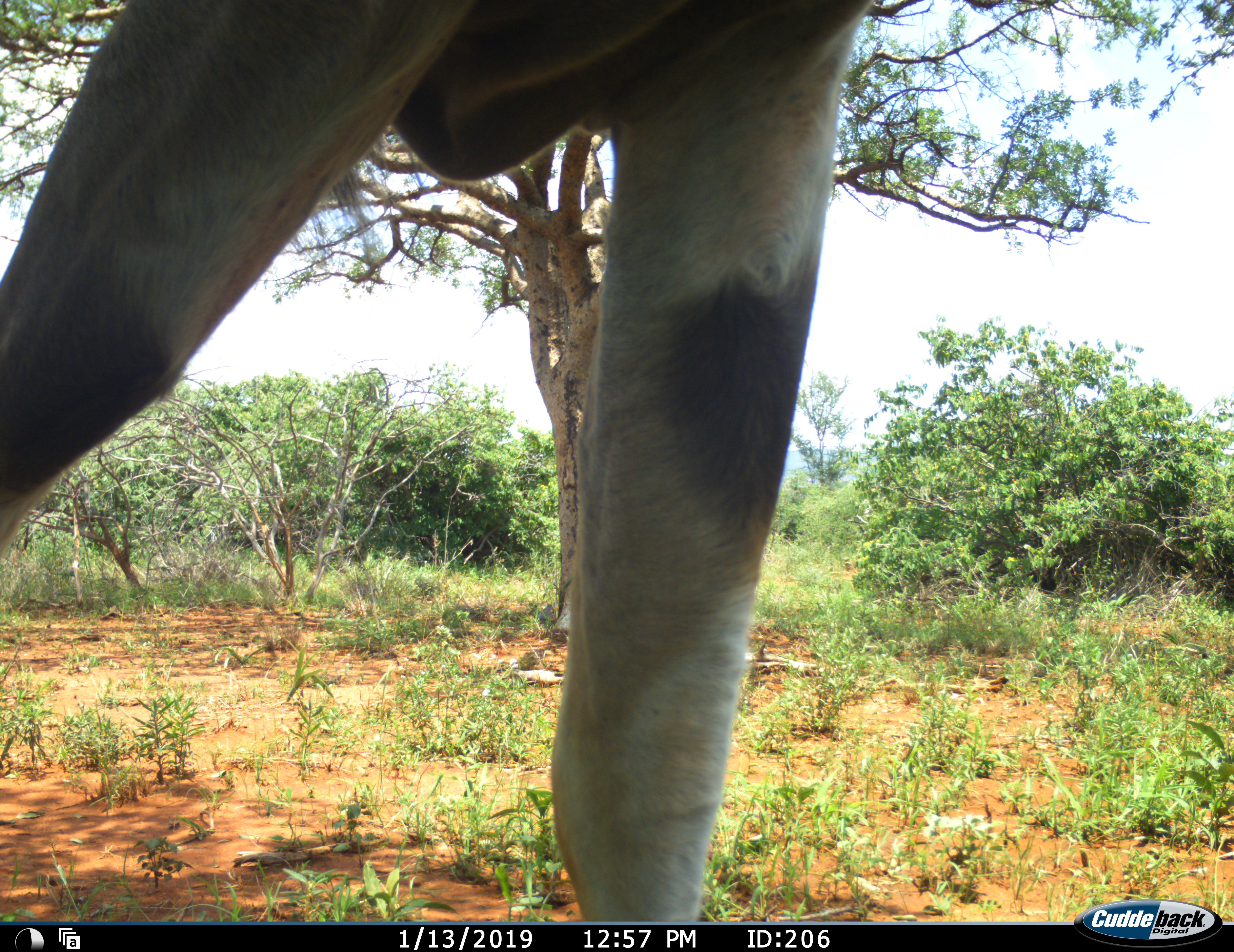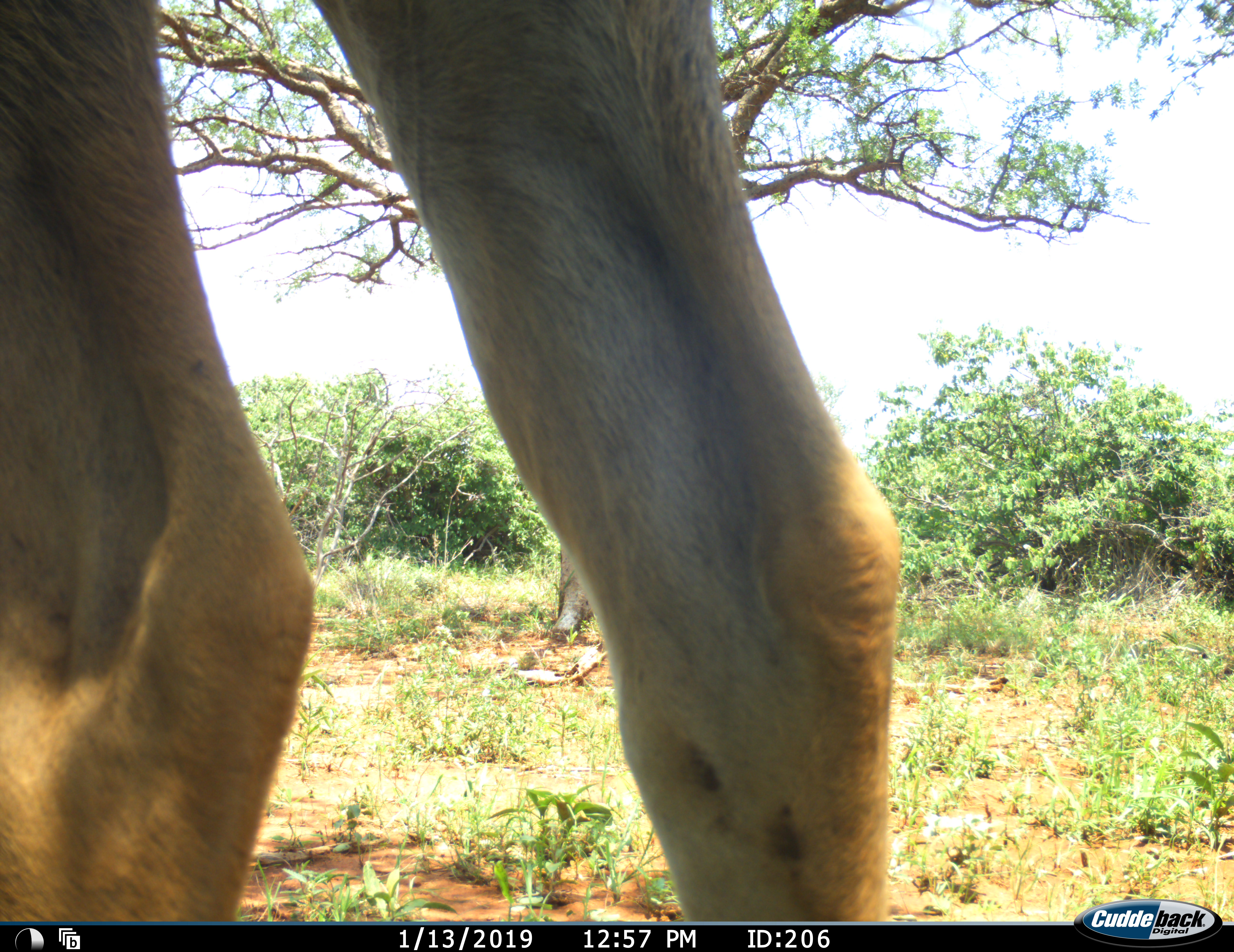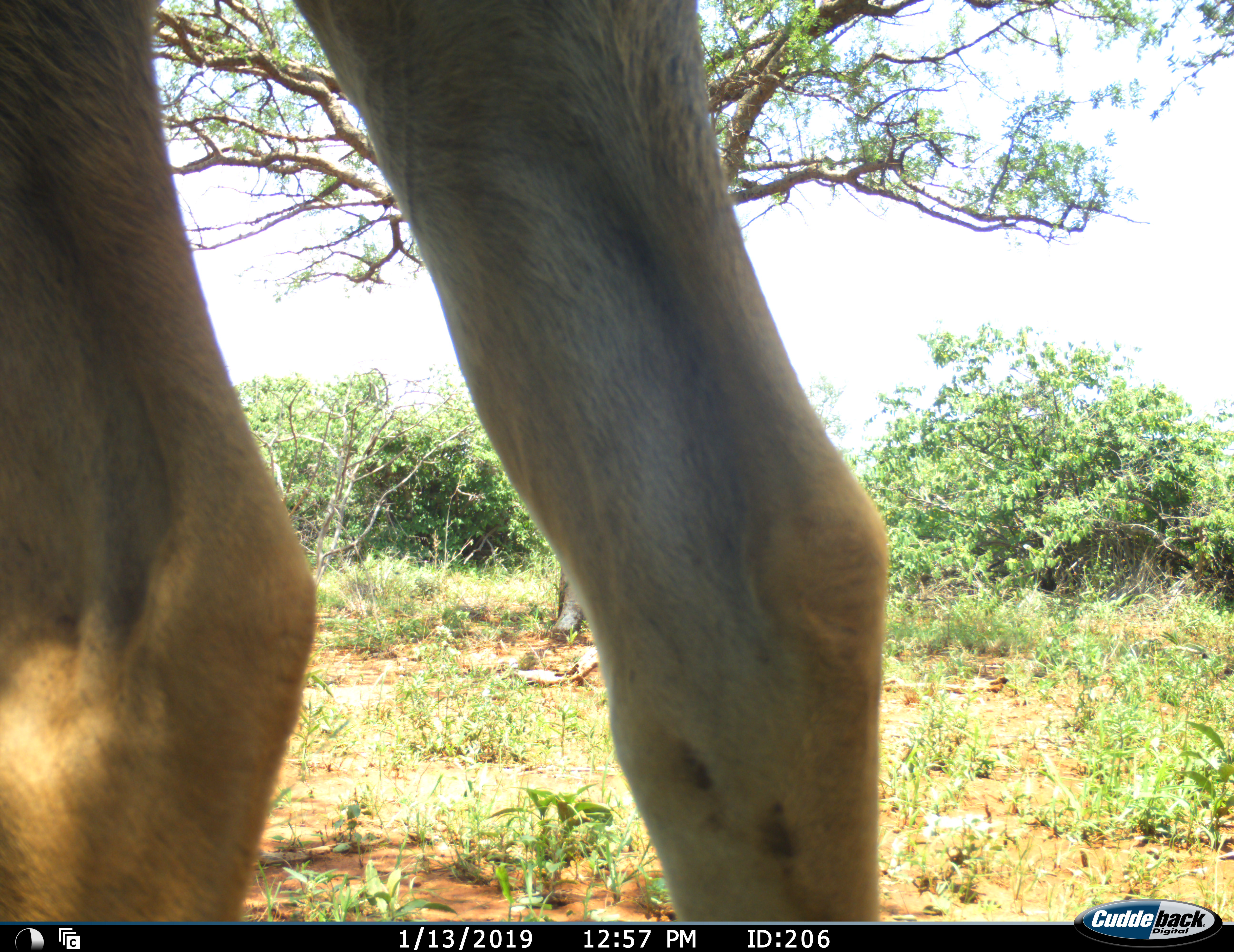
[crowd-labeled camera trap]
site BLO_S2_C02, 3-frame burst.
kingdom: Animalia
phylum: Chordata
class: Mammalia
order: Artiodactyla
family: Bovidae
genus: Tragelaphus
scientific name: Tragelaphus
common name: kudu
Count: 1.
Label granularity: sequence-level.